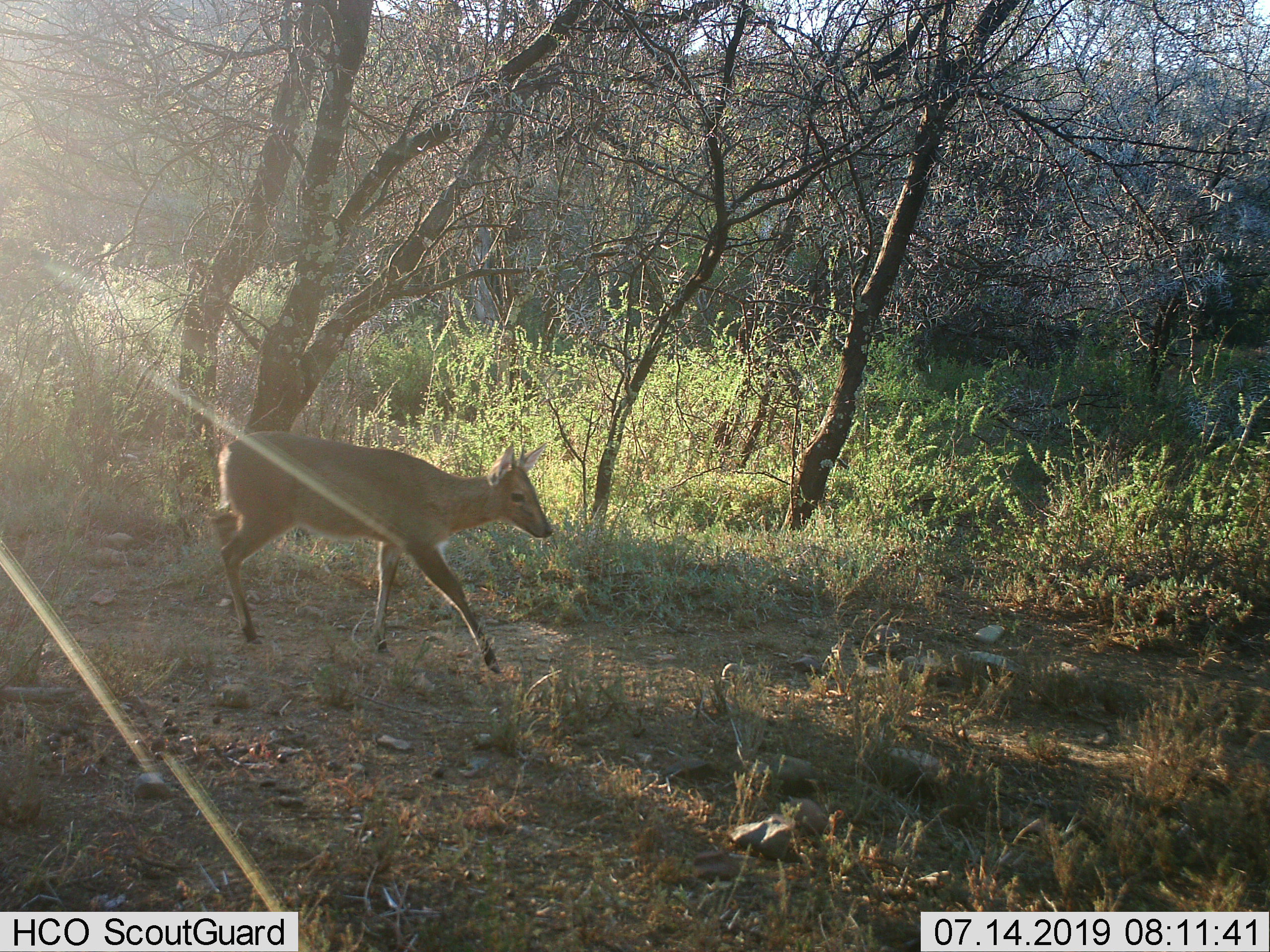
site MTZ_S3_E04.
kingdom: Animalia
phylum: Chordata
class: Mammalia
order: Artiodactyla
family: Bovidae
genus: Sylvicapra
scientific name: Sylvicapra grimmia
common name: common duiker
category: duikercommongrey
Duikercommongrey (common duiker) (Sylvicapra grimmia), count 1. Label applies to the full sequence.